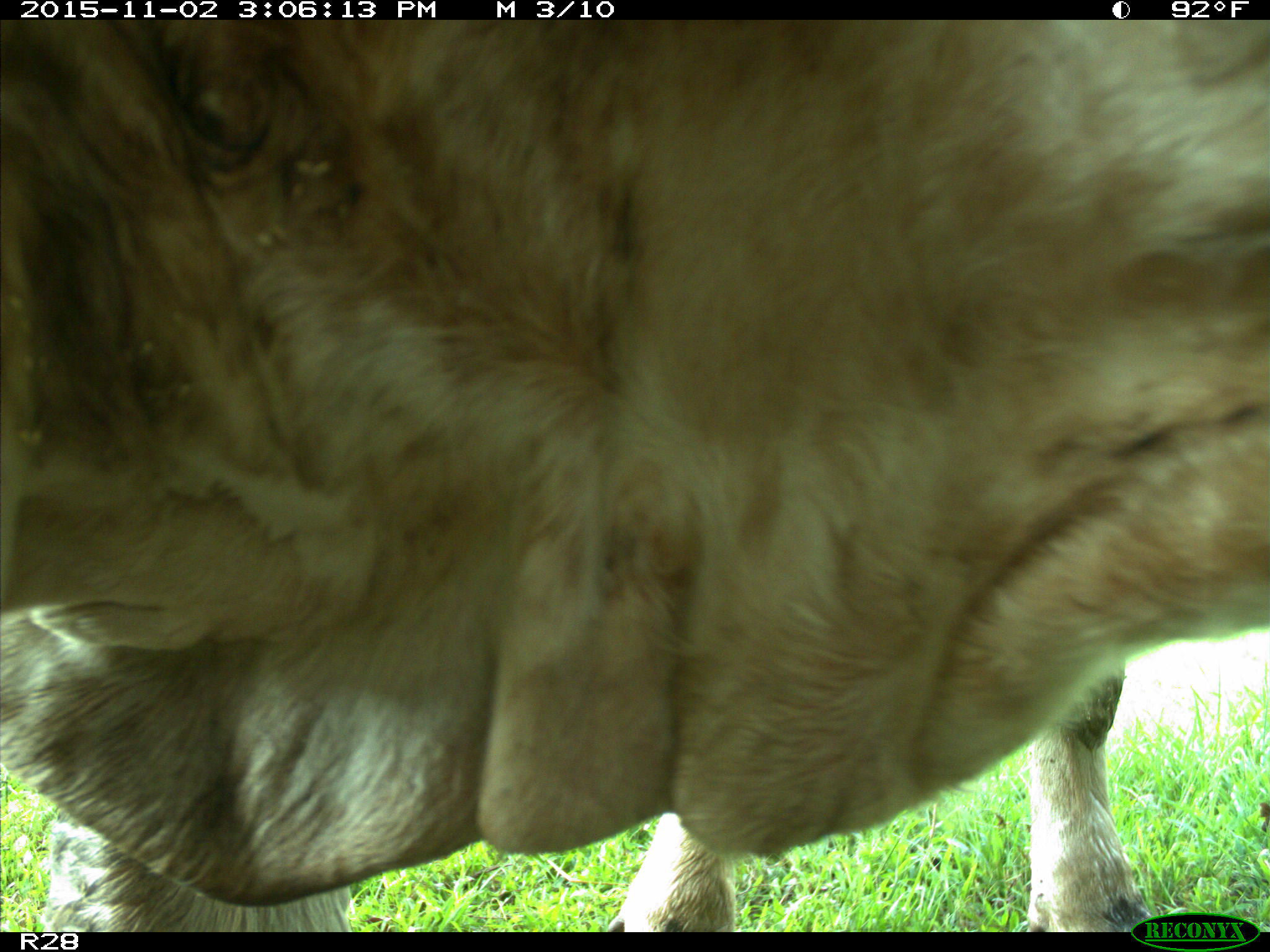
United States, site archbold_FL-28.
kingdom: Animalia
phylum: Chordata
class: Mammalia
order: Artiodactyla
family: Bovidae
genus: Bos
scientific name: Bos taurus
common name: domestic cow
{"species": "Bos taurus (domestic cow)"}